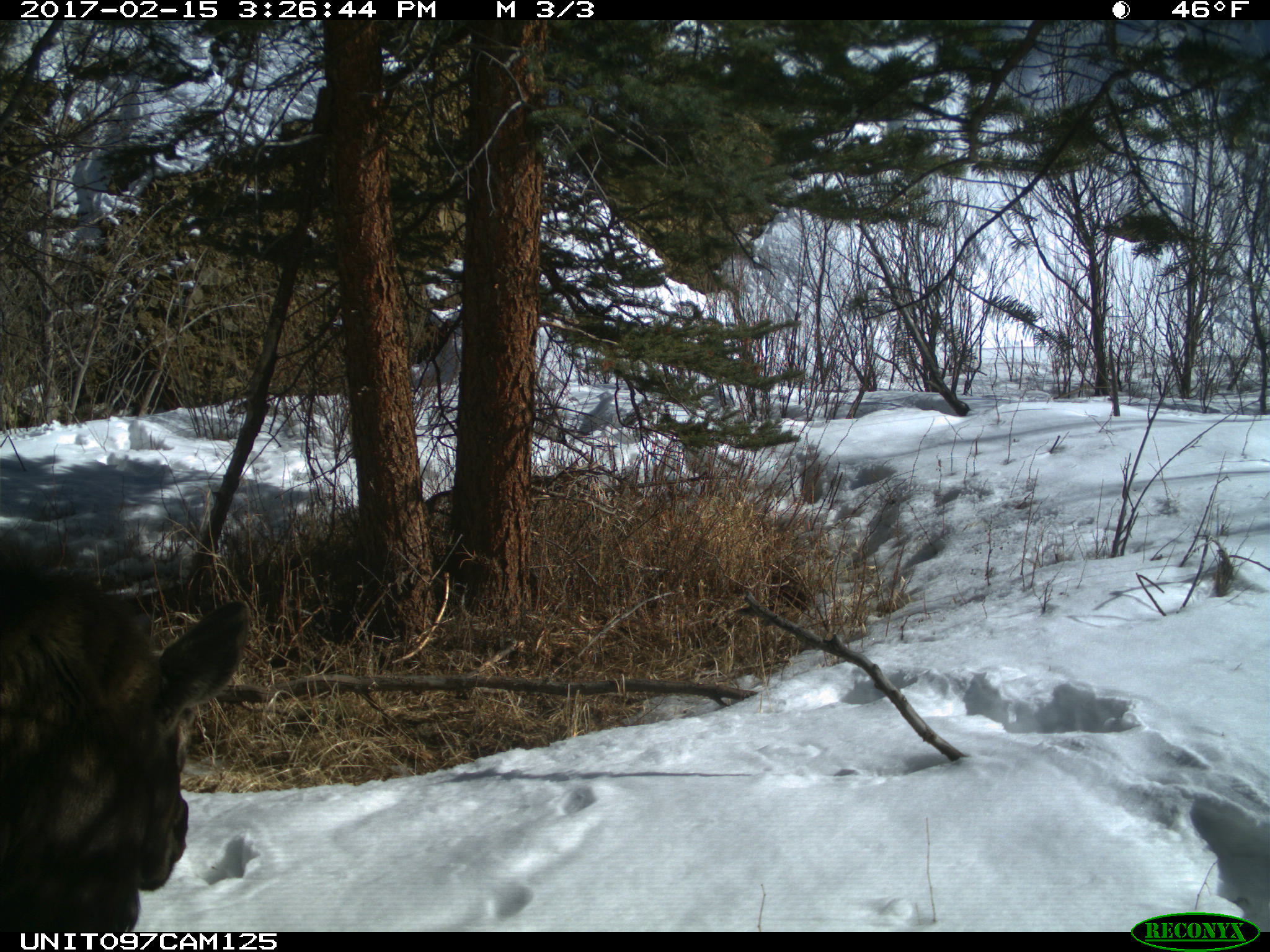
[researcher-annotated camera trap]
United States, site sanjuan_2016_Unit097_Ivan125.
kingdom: Animalia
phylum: Chordata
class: Mammalia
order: Artiodactyla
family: Cervidae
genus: Alces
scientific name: Alces alces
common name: moose